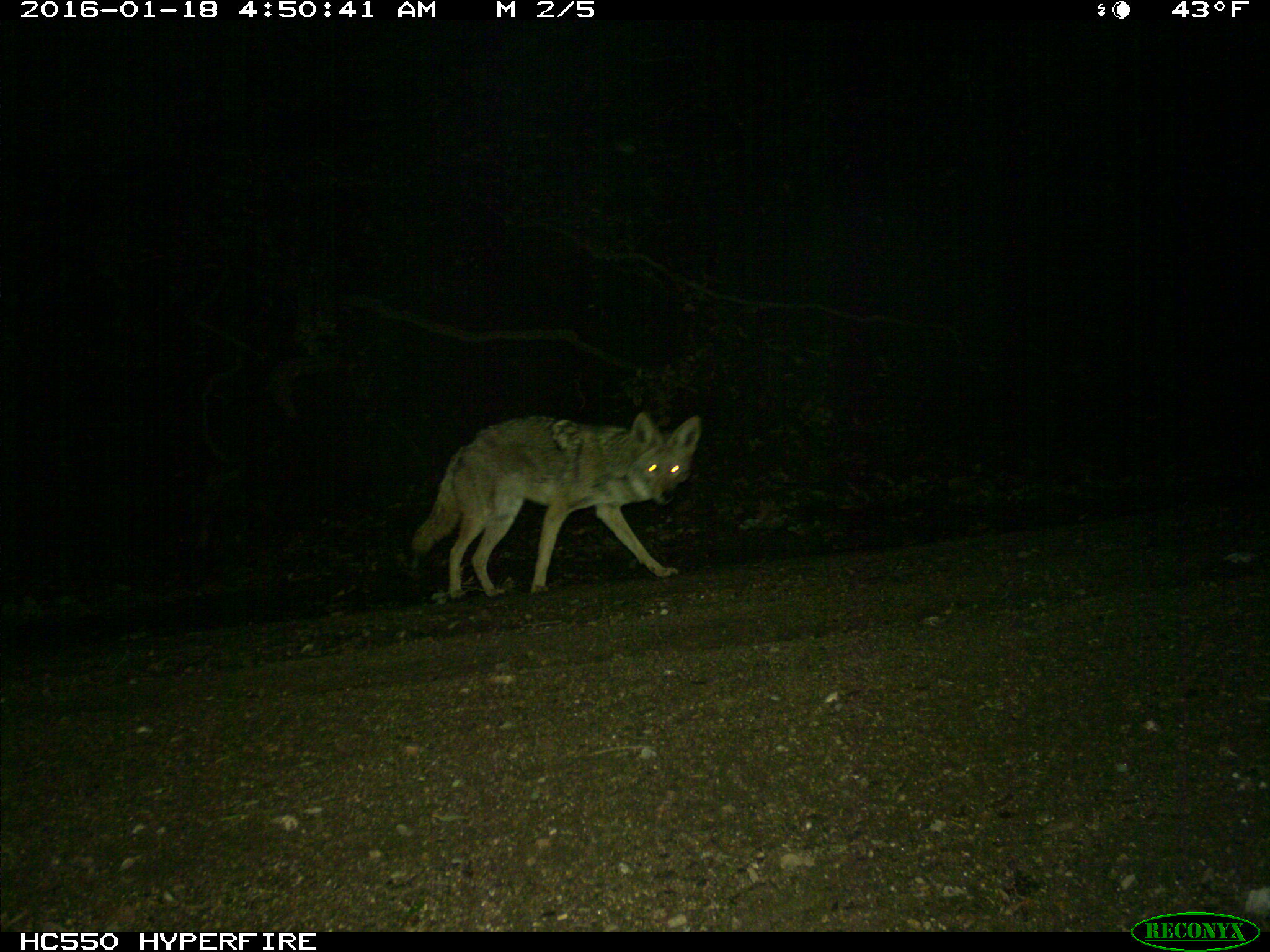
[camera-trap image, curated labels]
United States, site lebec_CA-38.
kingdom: Animalia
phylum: Chordata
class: Mammalia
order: Carnivora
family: Canidae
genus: Canis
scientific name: Canis latrans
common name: coyote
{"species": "Canis latrans (coyote)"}